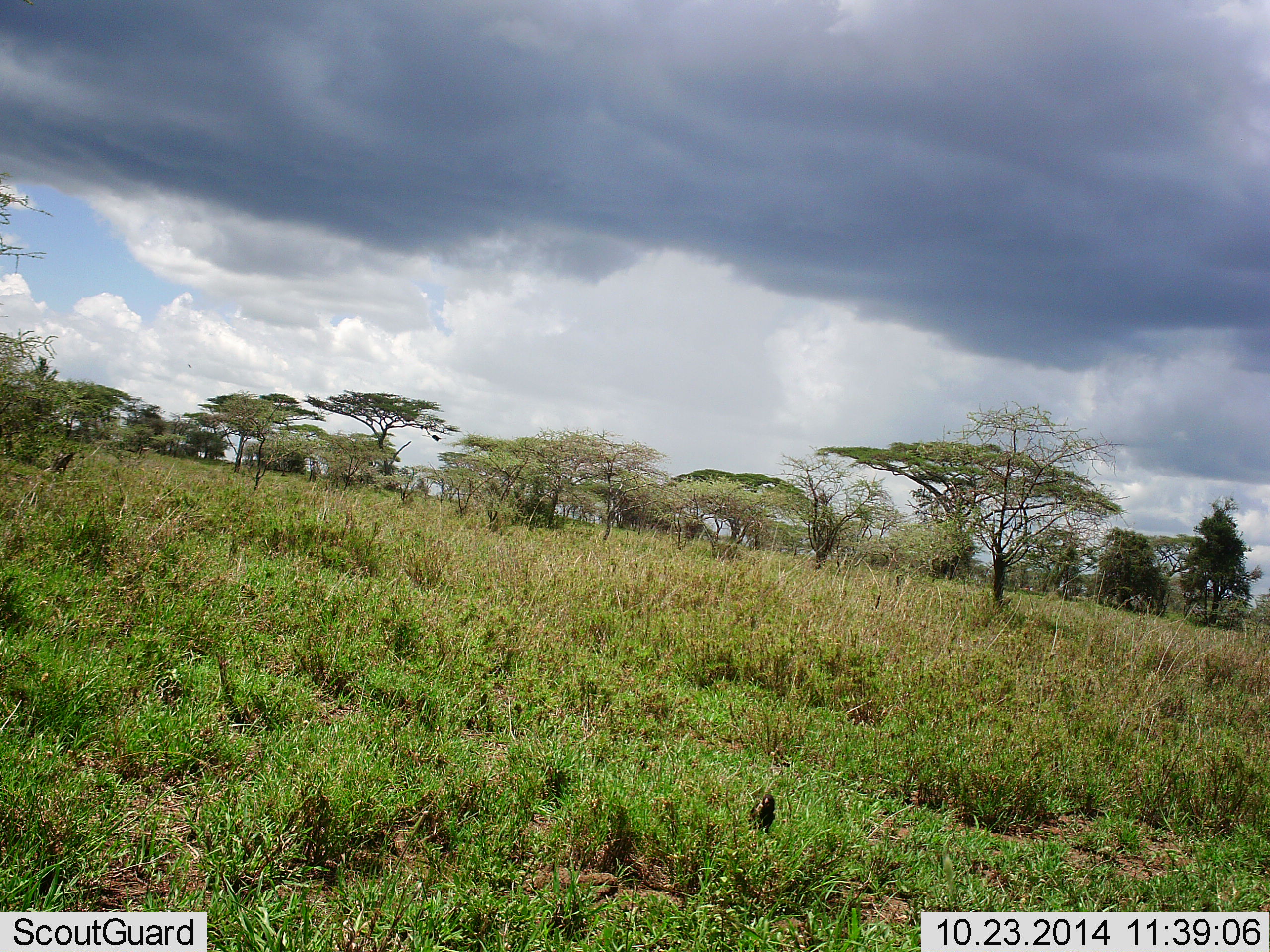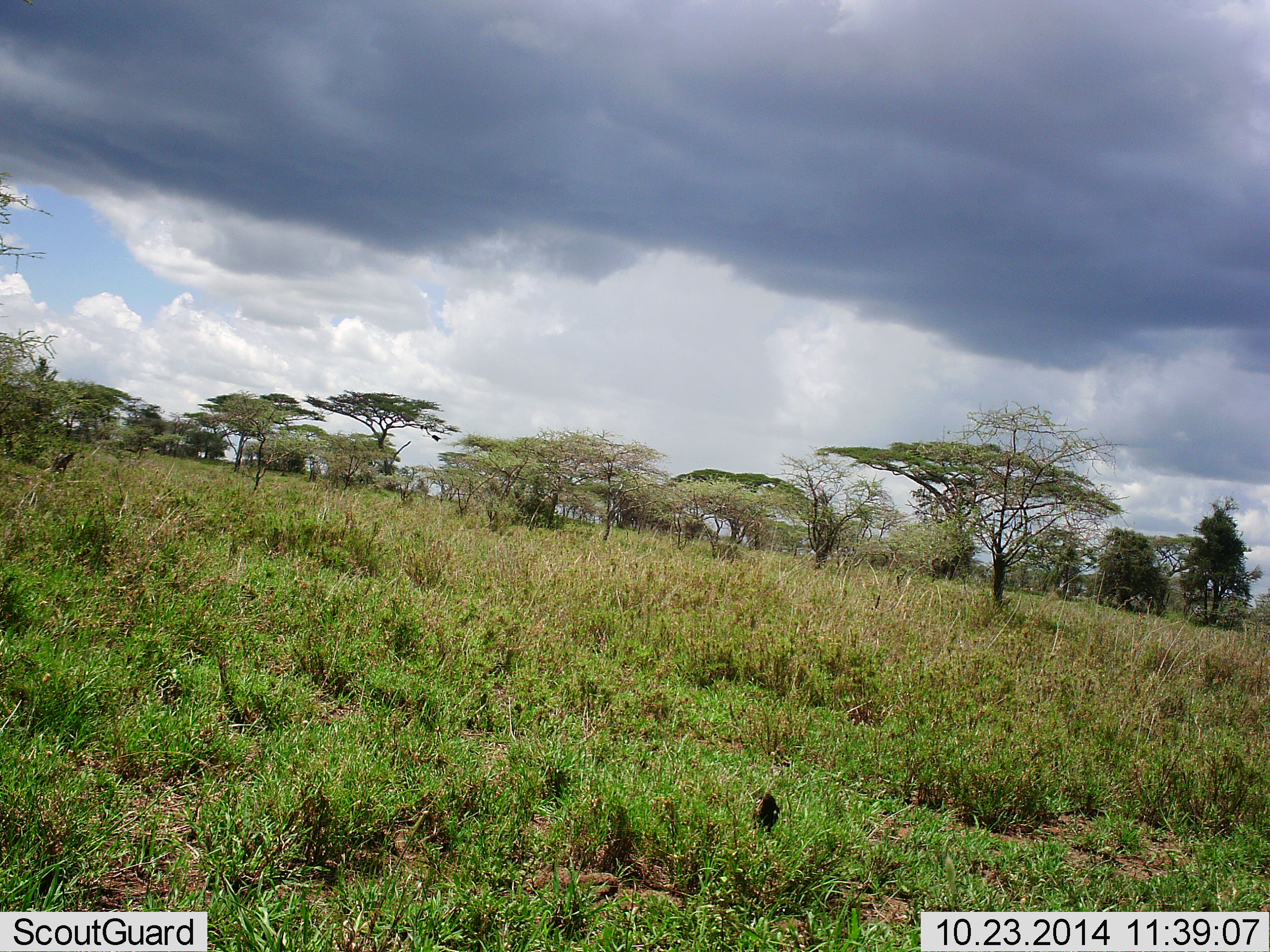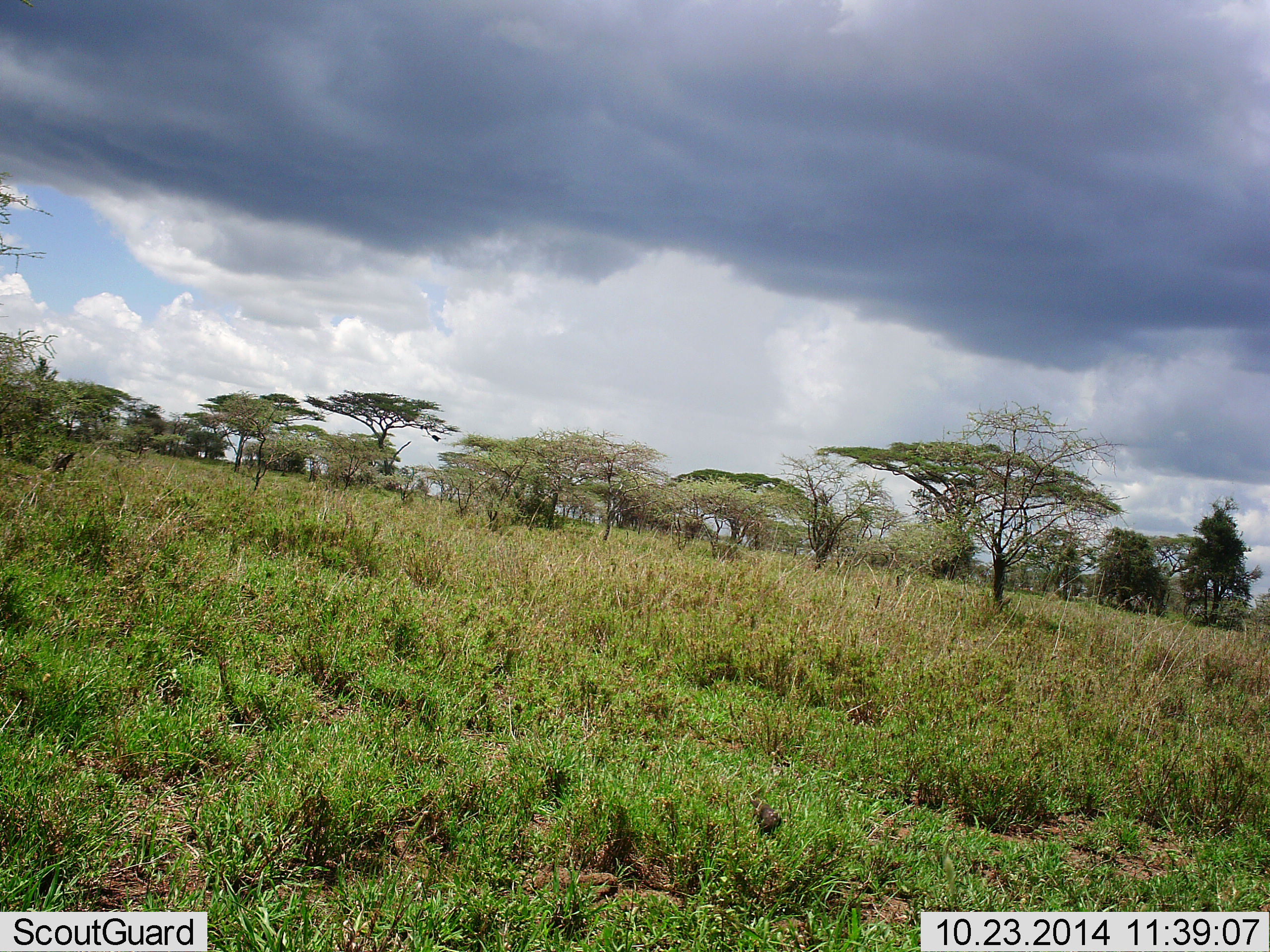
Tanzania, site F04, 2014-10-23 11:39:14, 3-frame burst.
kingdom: Animalia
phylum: Chordata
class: Aves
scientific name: Aves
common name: bird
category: otherbird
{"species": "otherbird (bird) (Aves)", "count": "1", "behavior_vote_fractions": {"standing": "60%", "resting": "10%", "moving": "30%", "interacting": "0%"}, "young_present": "0%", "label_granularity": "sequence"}